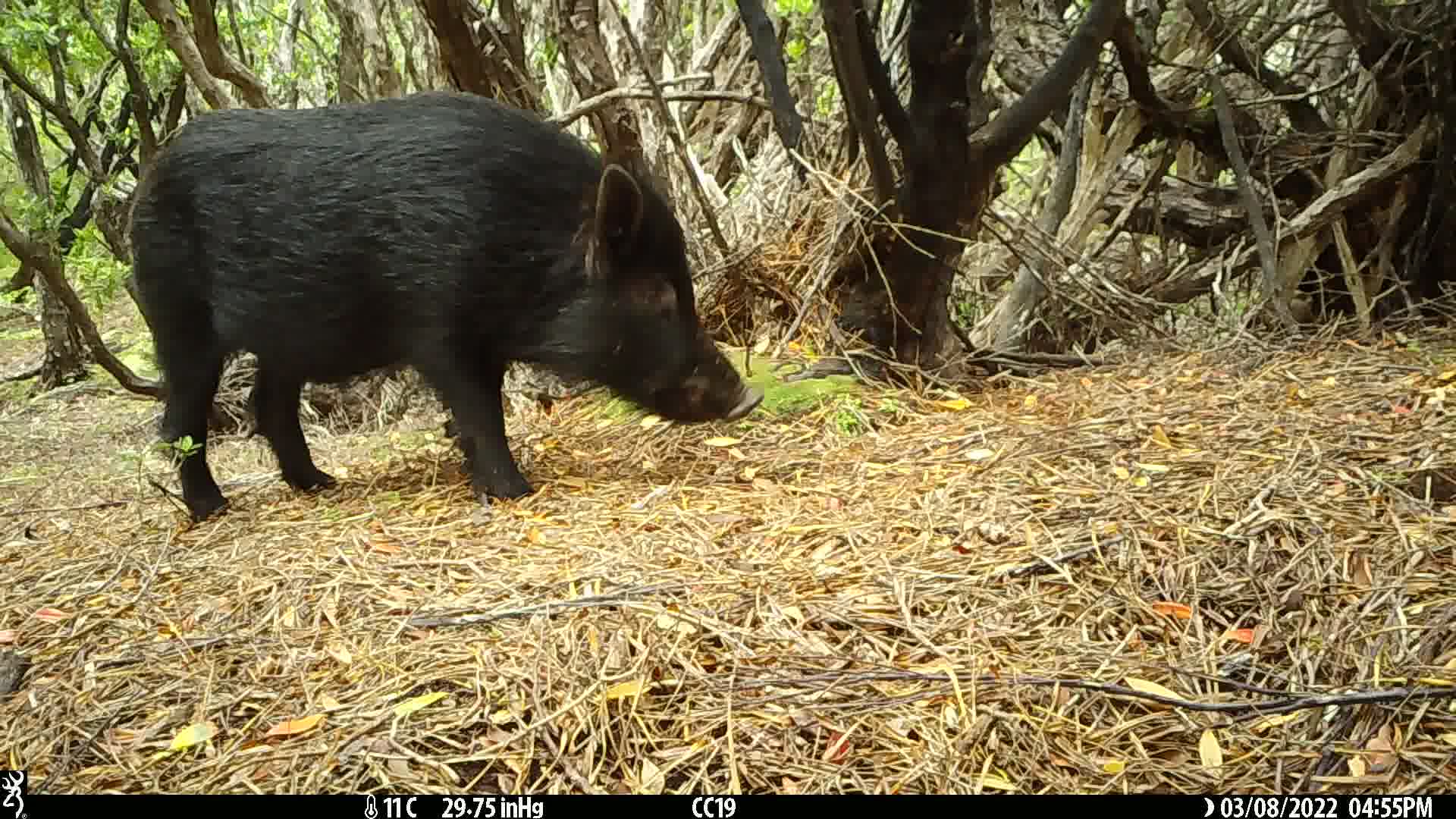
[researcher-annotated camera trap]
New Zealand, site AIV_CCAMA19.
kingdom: Animalia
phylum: Chordata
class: Mammalia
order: Artiodactyla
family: Suidae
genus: Sus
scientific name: Sus scrofa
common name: pig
Pig (Sus scrofa).